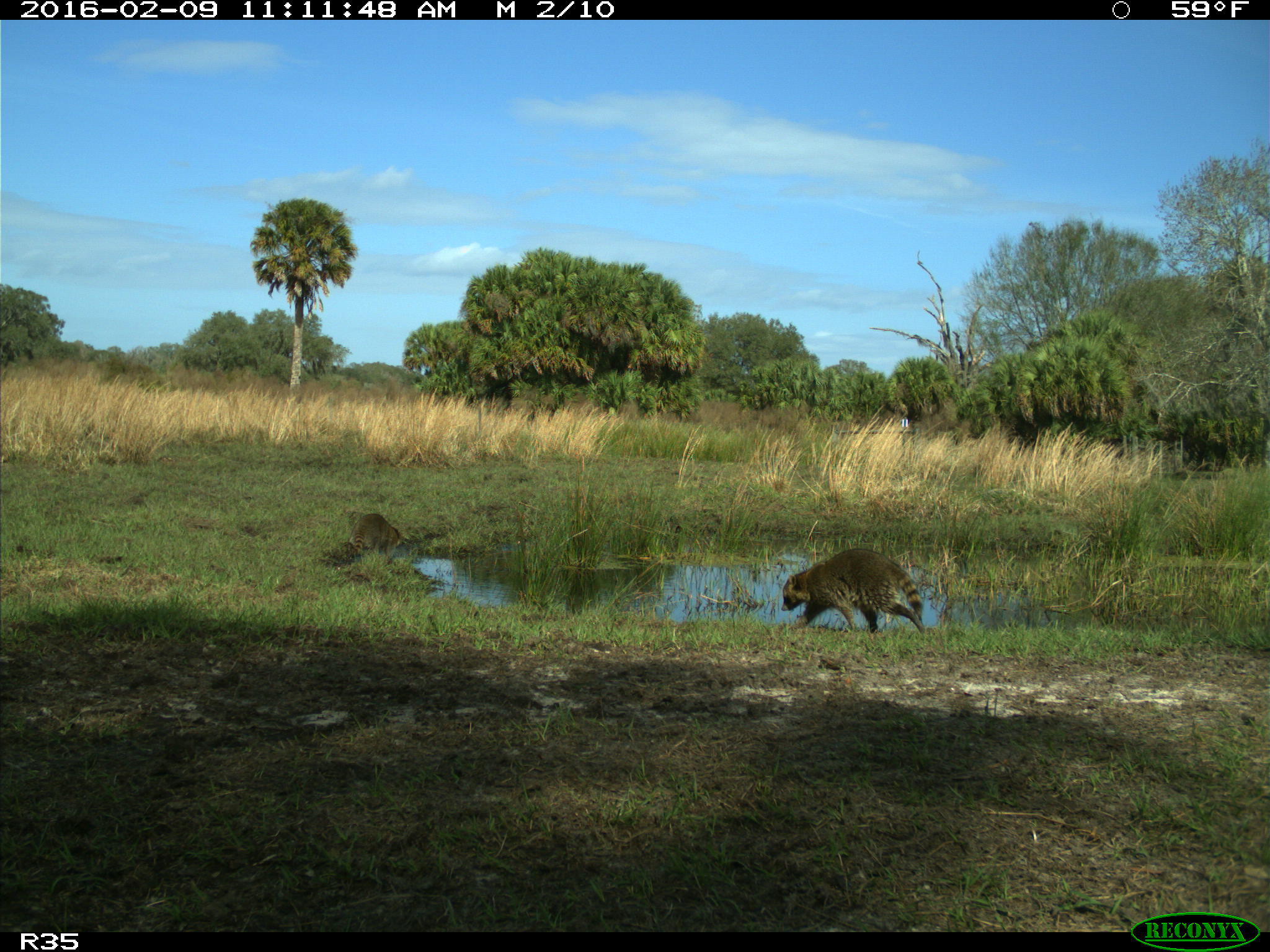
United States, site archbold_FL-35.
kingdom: Animalia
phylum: Chordata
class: Mammalia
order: Carnivora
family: Procyonidae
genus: Procyon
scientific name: Procyon lotor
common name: common raccoon